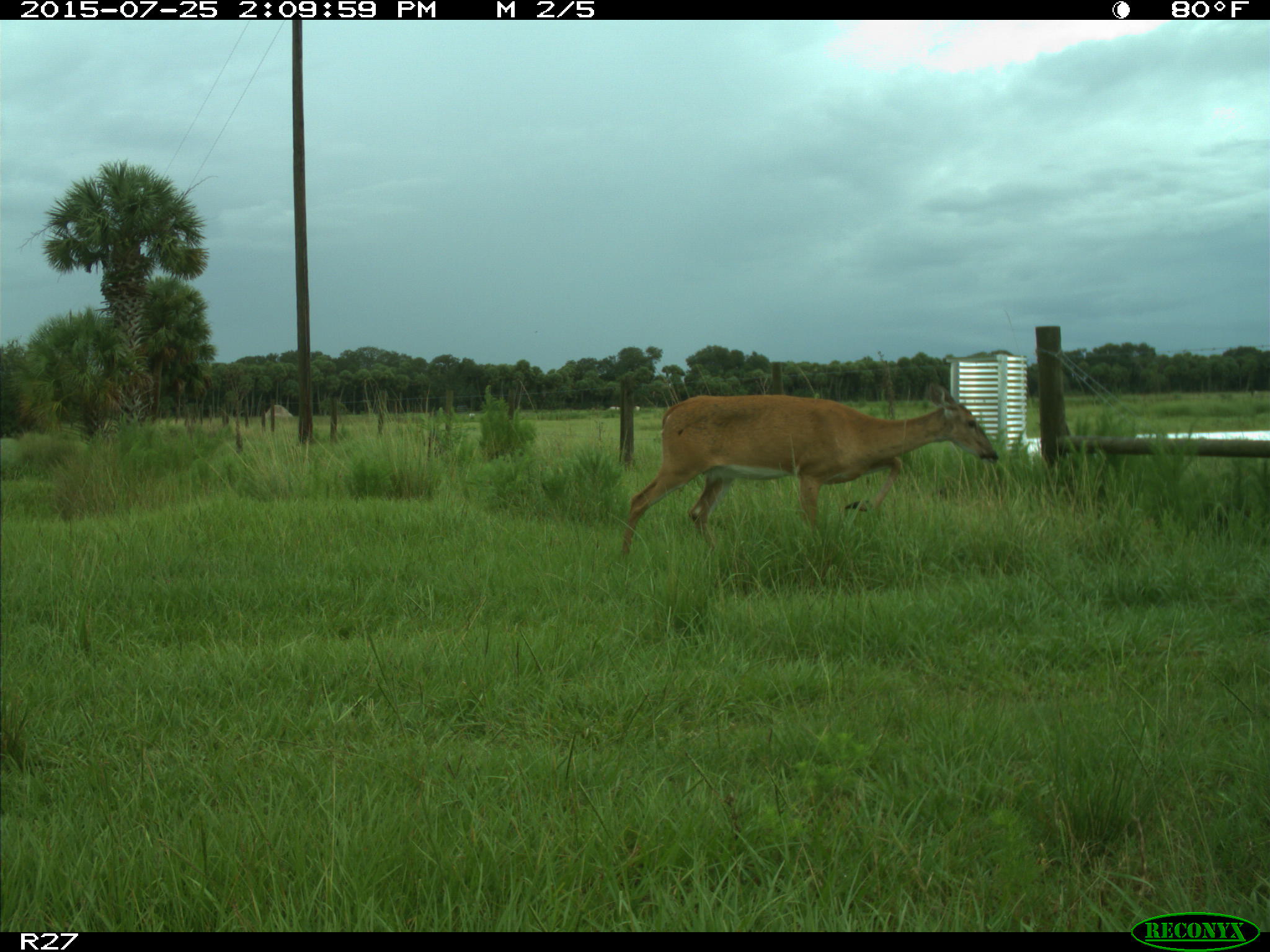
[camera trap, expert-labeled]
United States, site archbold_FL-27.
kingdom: Animalia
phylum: Chordata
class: Mammalia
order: Artiodactyla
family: Cervidae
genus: Odocoileus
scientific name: Odocoileus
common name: deer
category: unidentified deer